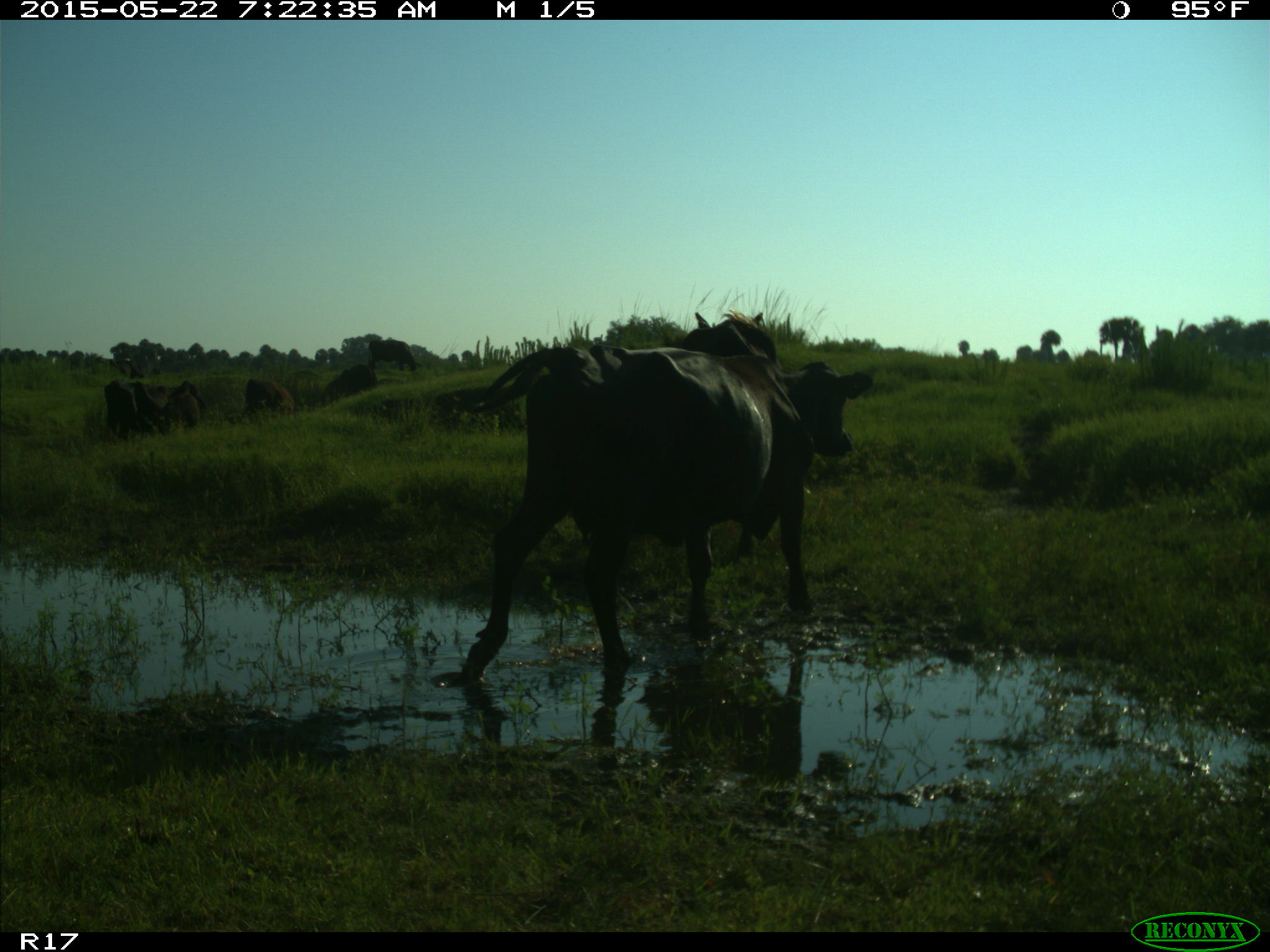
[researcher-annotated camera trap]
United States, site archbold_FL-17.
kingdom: Animalia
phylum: Chordata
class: Mammalia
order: Artiodactyla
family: Bovidae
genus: Bos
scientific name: Bos taurus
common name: domestic cow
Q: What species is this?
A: Bos taurus (domestic cow).